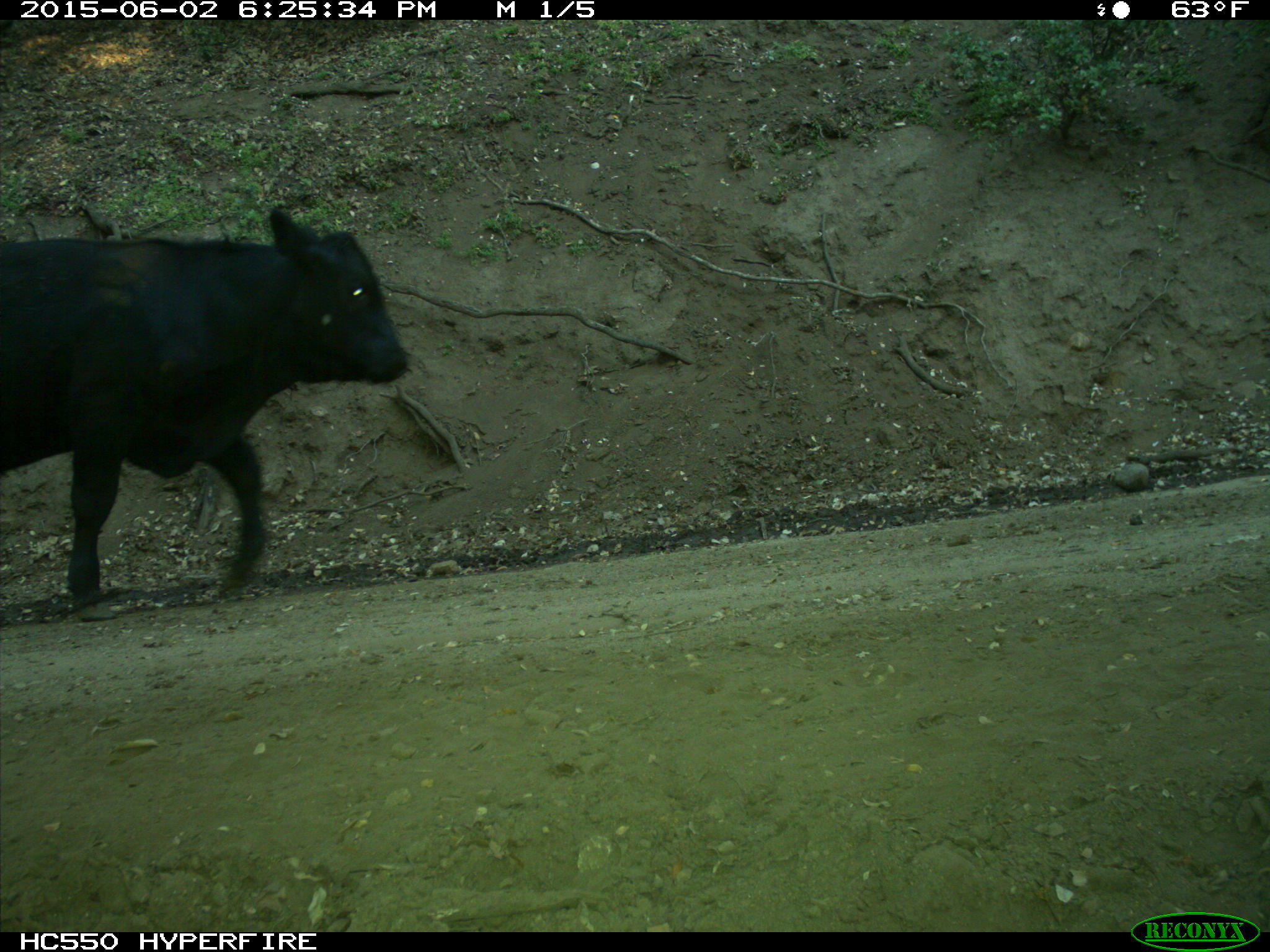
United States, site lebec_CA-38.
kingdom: Animalia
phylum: Chordata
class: Mammalia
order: Artiodactyla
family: Bovidae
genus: Bos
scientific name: Bos taurus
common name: domestic cow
Bos taurus (domestic cow).